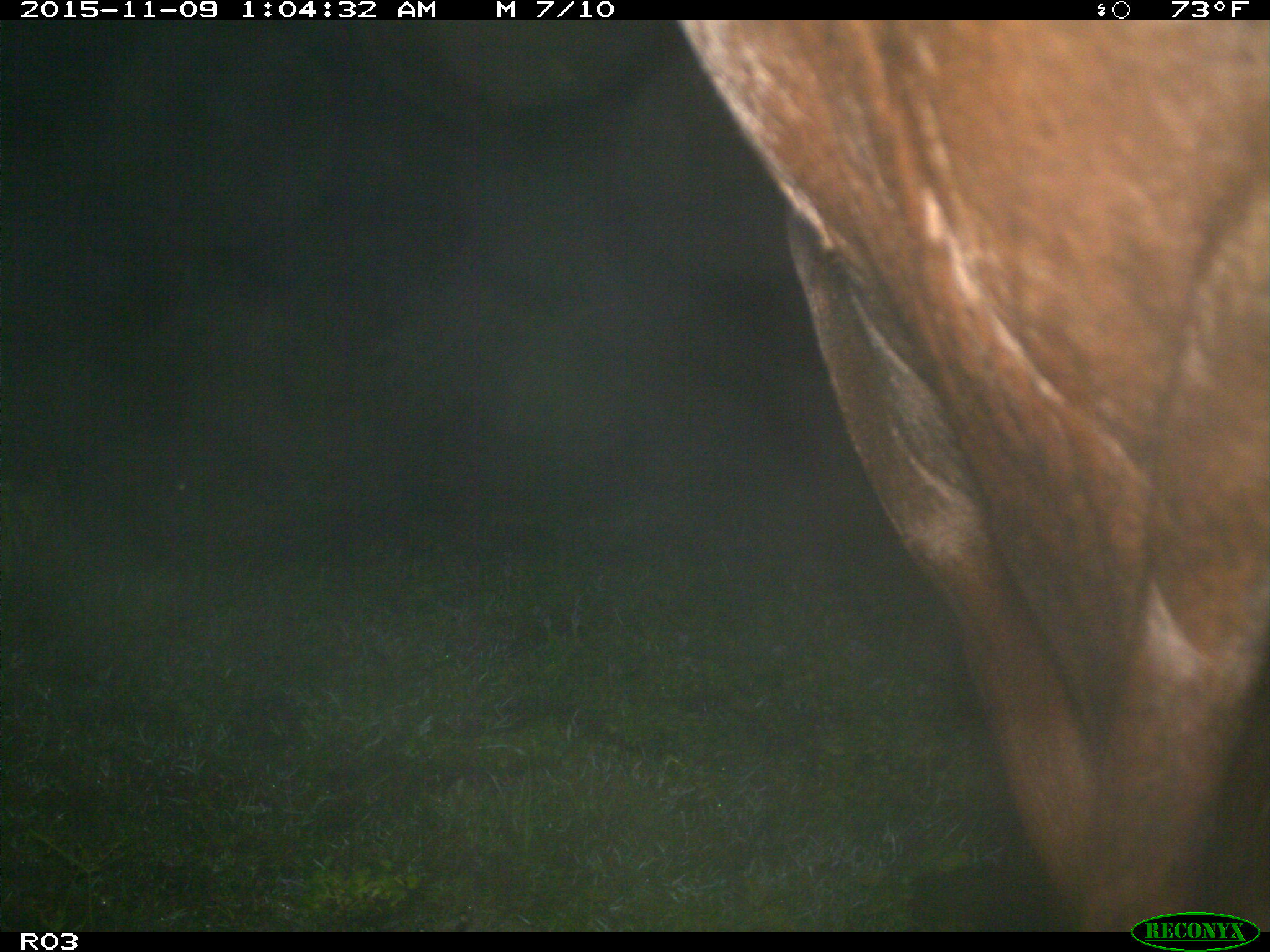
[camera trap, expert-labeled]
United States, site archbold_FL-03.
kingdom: Animalia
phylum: Chordata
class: Mammalia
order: Artiodactyla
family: Bovidae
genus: Bos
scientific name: Bos taurus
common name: domestic cow